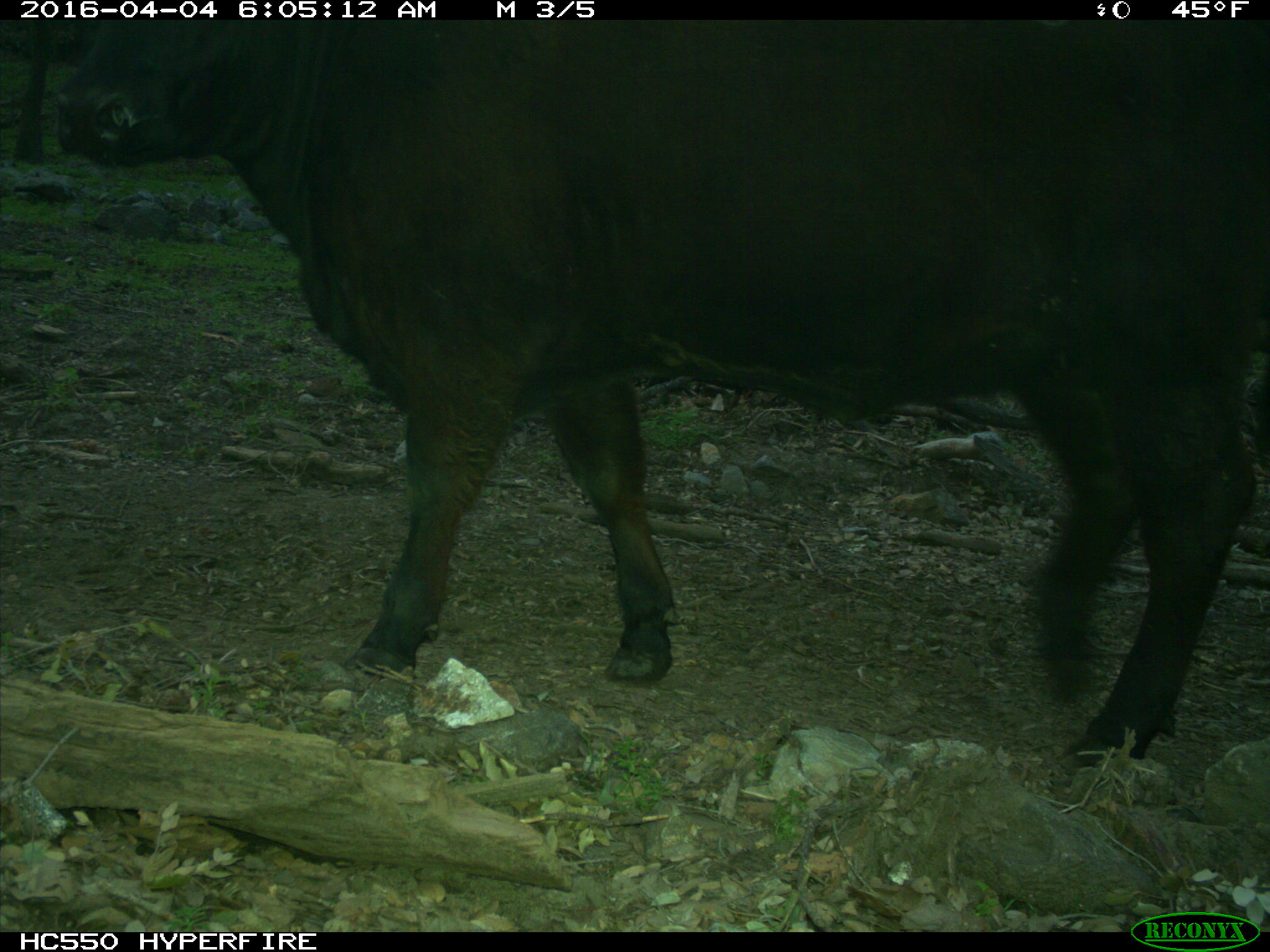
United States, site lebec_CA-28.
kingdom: Animalia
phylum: Chordata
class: Mammalia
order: Artiodactyla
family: Bovidae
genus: Bos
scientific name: Bos taurus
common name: domestic cow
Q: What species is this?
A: Bos taurus (domestic cow).